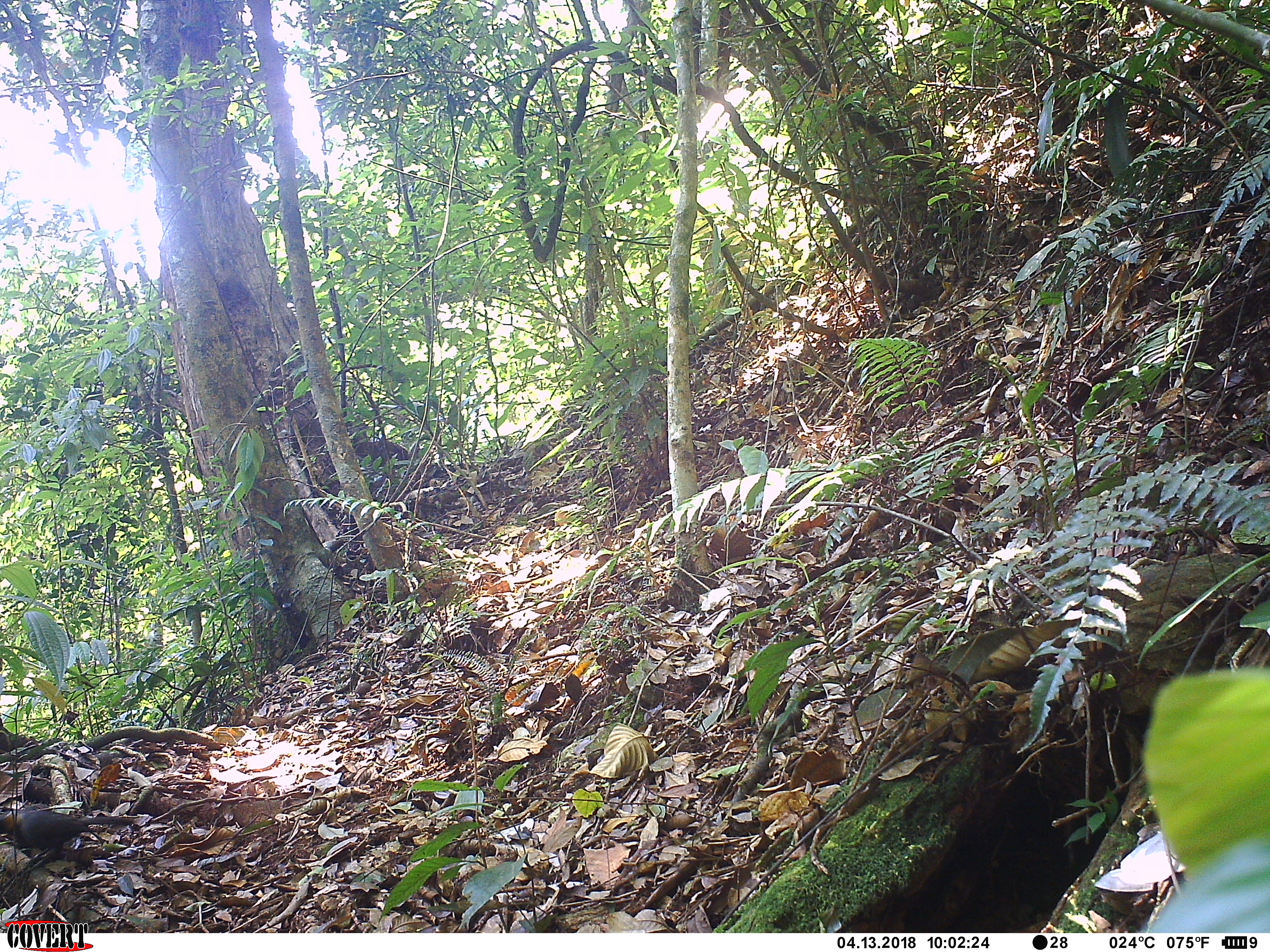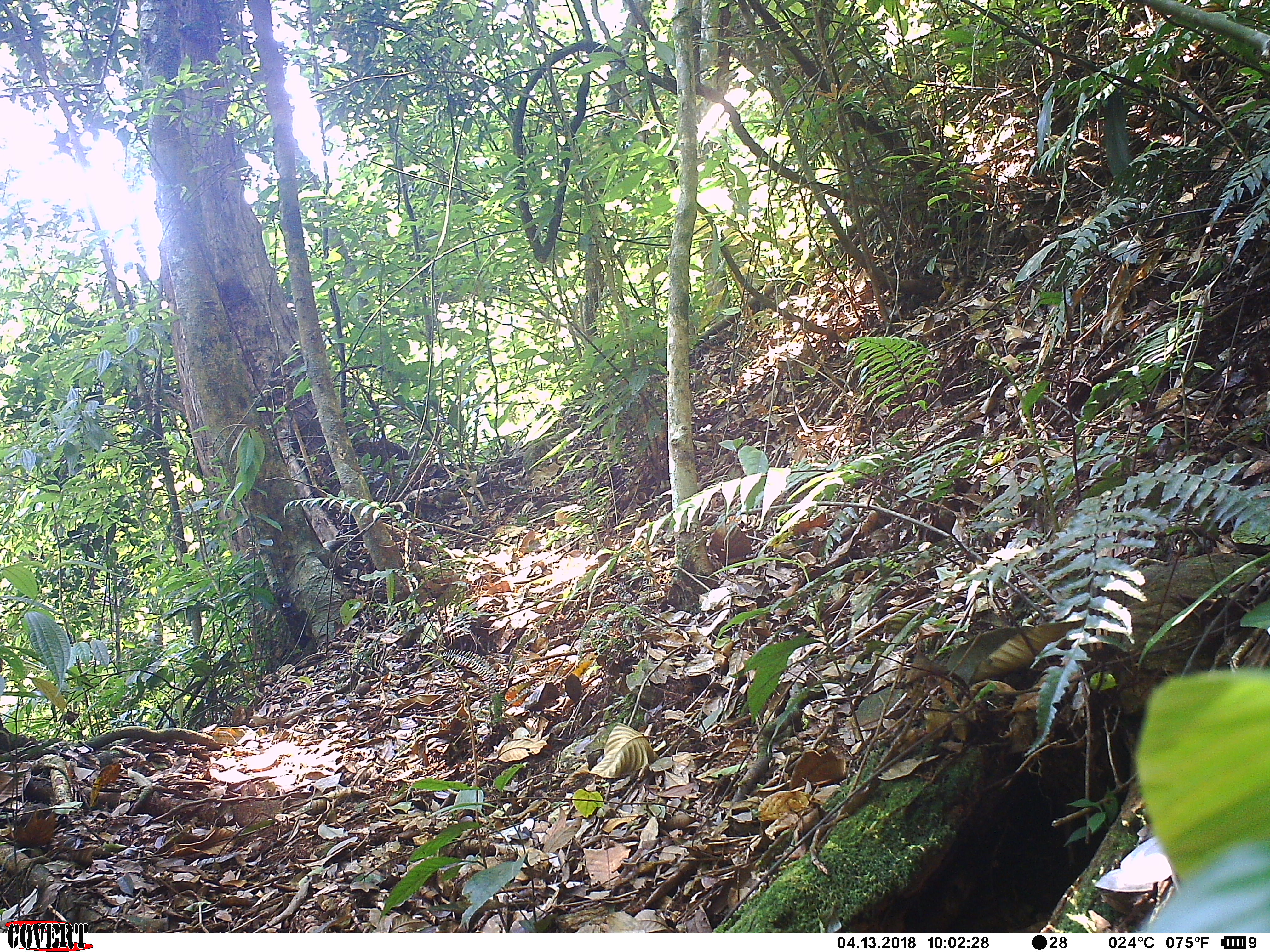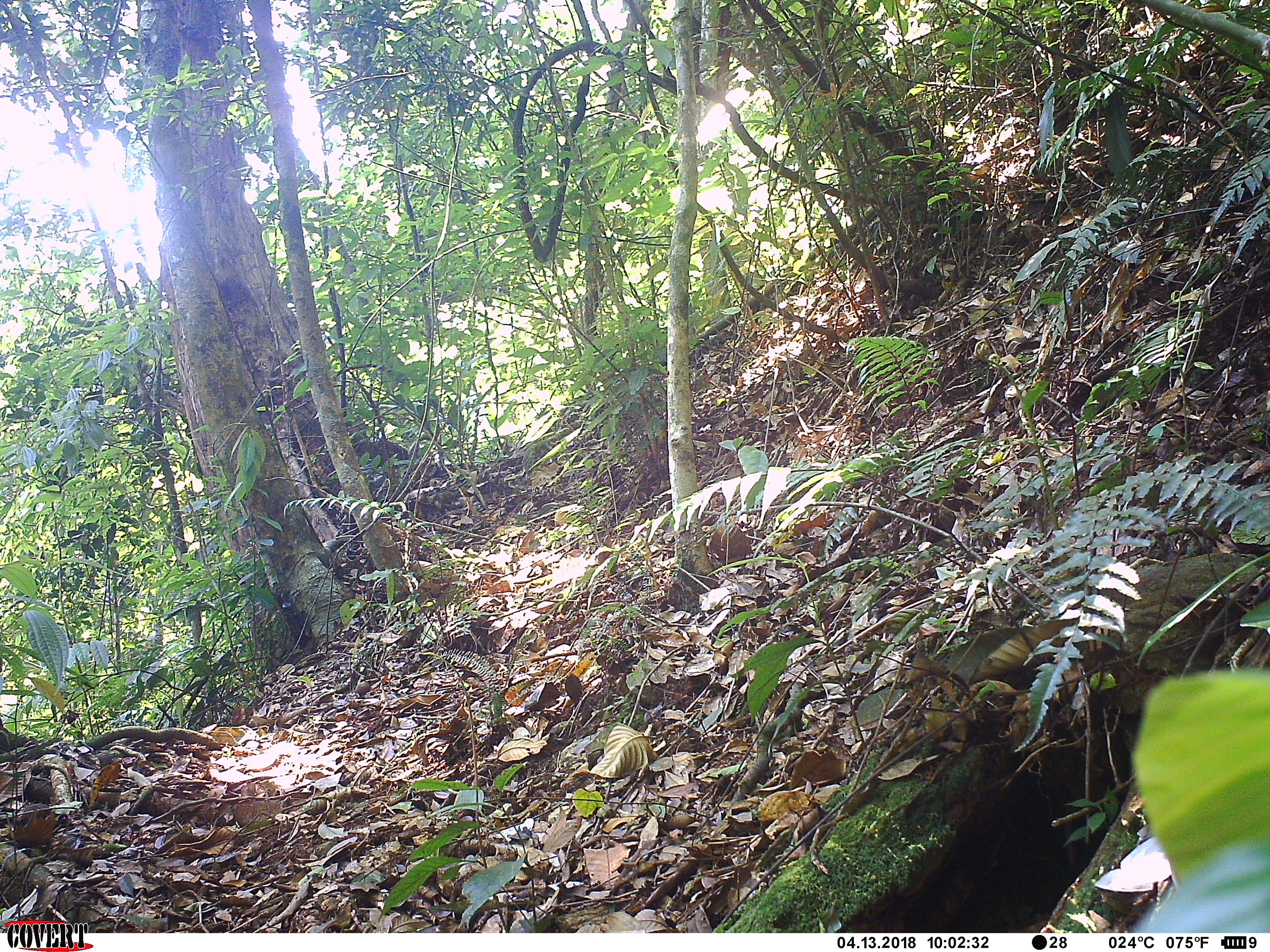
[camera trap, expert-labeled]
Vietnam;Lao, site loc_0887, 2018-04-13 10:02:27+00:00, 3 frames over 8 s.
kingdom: Animalia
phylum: Chordata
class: Aves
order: Passeriformes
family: Leiothrichidae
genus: Garrulax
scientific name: Garrulax castanotis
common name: rufous-cheeked laughingthrush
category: rufous cheeked laughingthrush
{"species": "rufous cheeked laughingthrush (rufous-cheeked laughingthrush) (Garrulax castanotis)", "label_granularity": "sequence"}